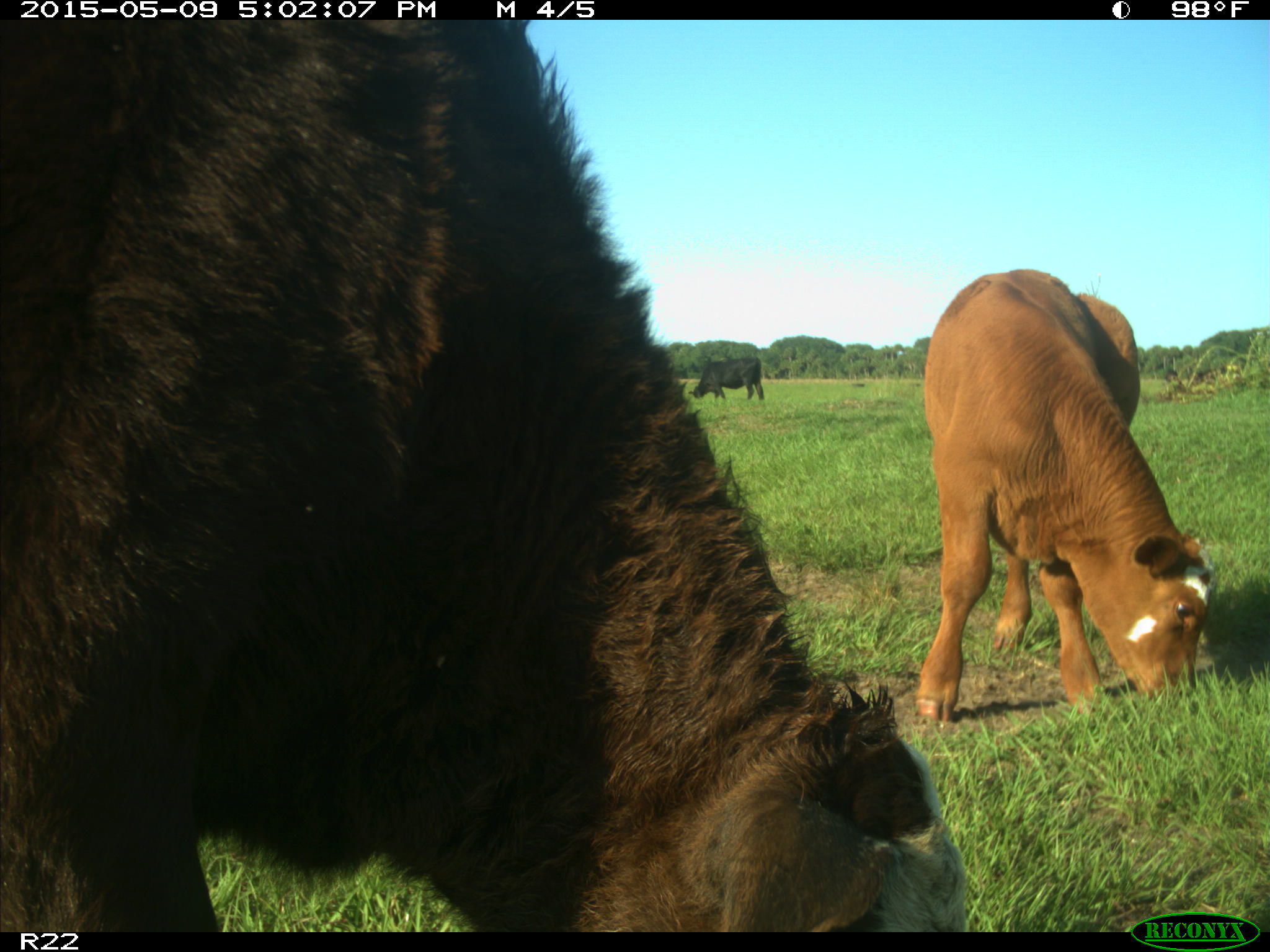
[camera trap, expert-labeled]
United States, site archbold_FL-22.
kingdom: Animalia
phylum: Chordata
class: Mammalia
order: Artiodactyla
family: Bovidae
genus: Bos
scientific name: Bos taurus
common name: domestic cow